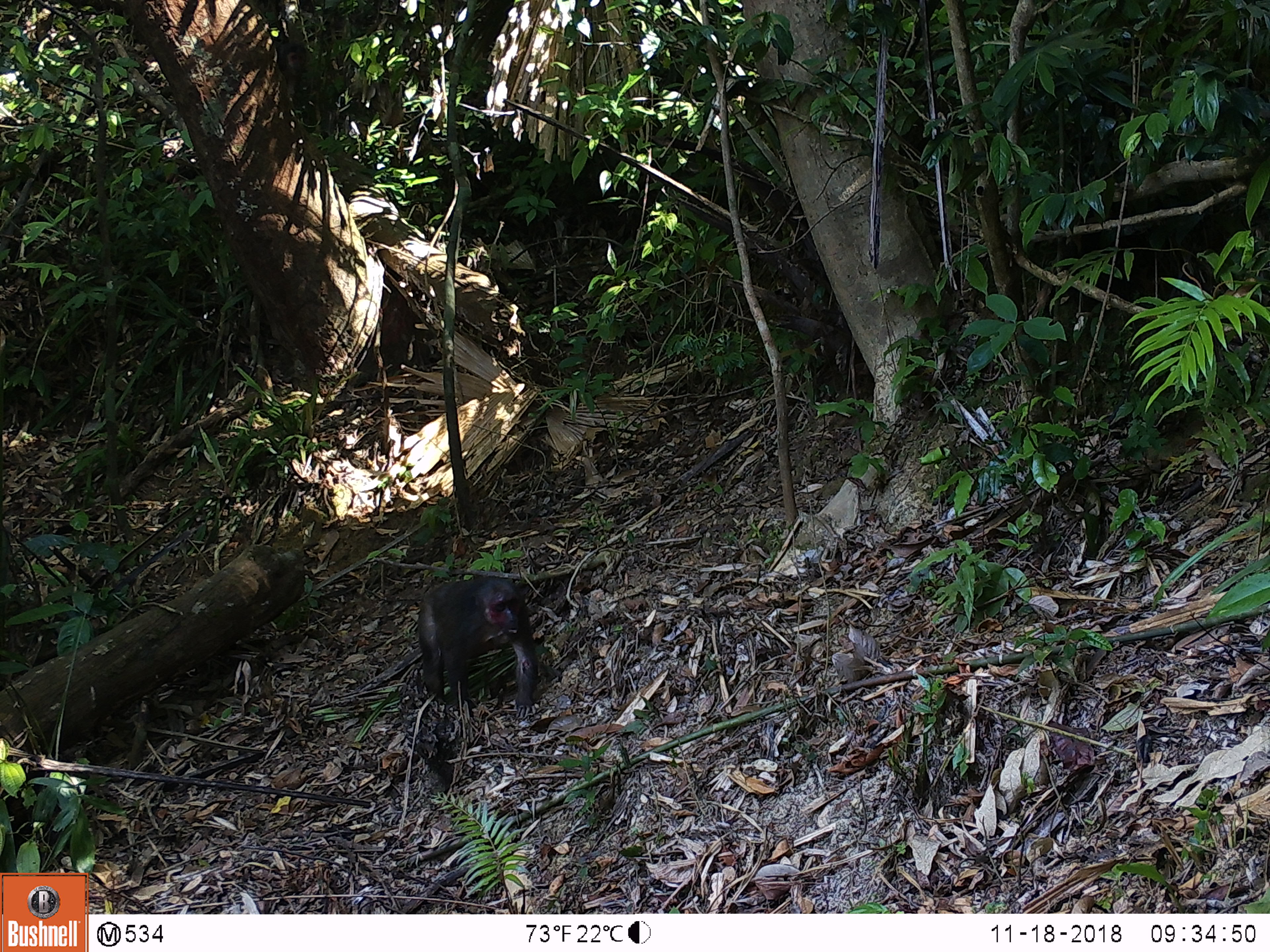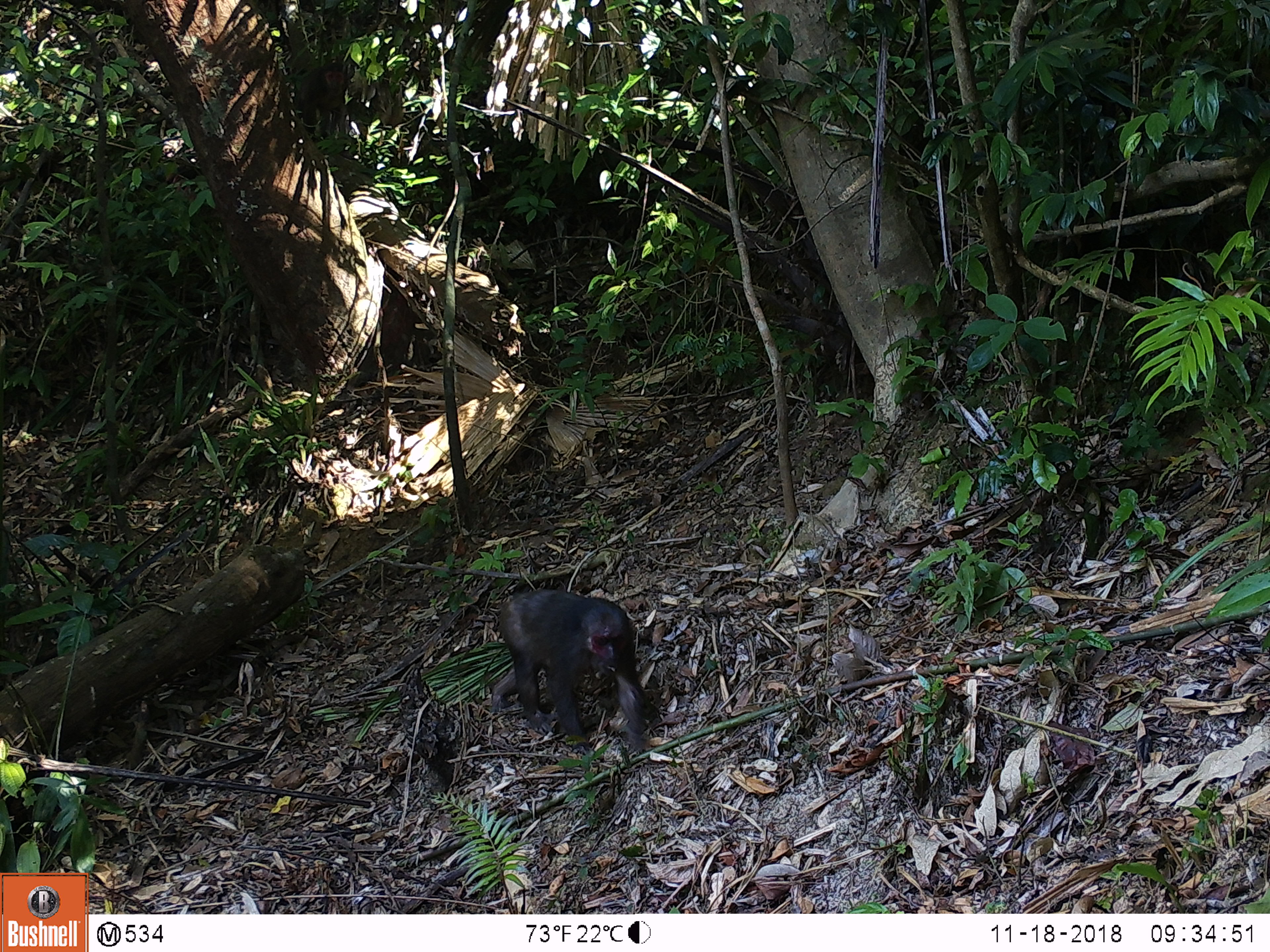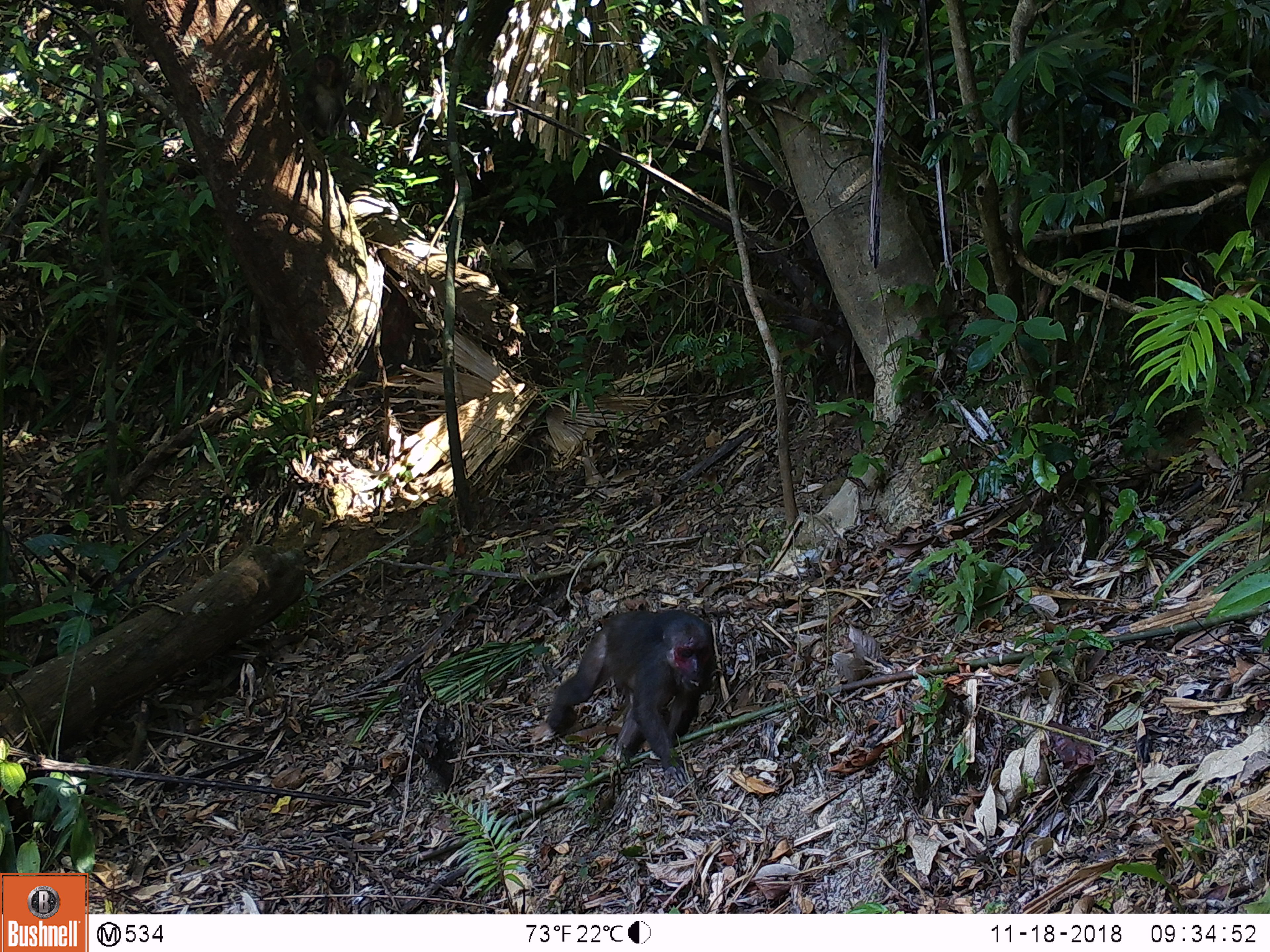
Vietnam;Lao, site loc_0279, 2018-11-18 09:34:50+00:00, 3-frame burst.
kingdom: Animalia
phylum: Chordata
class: Mammalia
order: Primates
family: Cercopithecidae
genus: Macaca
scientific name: Macaca arctoides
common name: stump-tailed macaque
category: stump tailed macaque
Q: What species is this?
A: Stump tailed macaque (stump-tailed macaque) (Macaca arctoides).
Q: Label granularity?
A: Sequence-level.